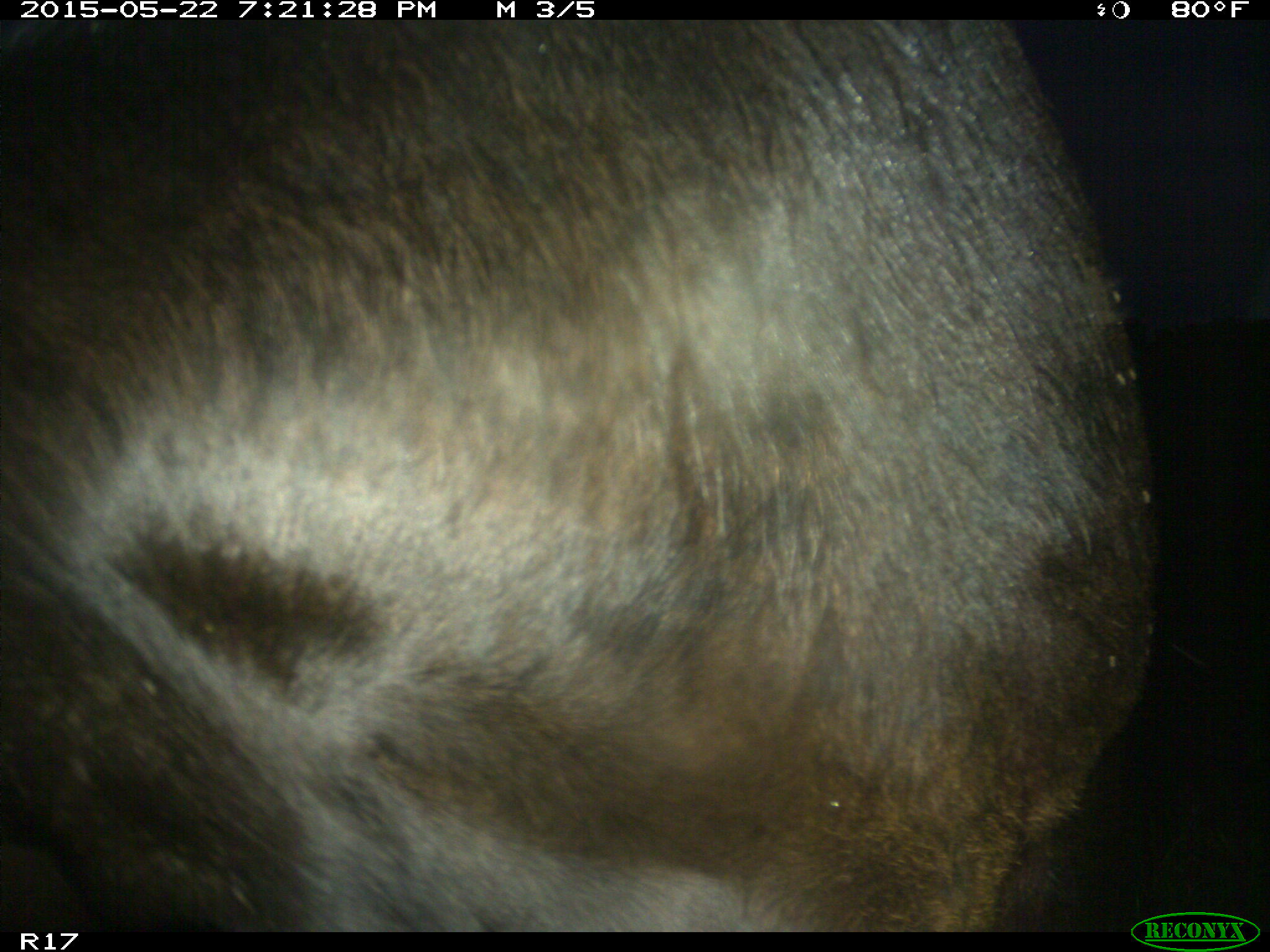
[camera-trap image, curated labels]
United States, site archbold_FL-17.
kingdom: Animalia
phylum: Chordata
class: Mammalia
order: Artiodactyla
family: Bovidae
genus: Bos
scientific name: Bos taurus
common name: domestic cow